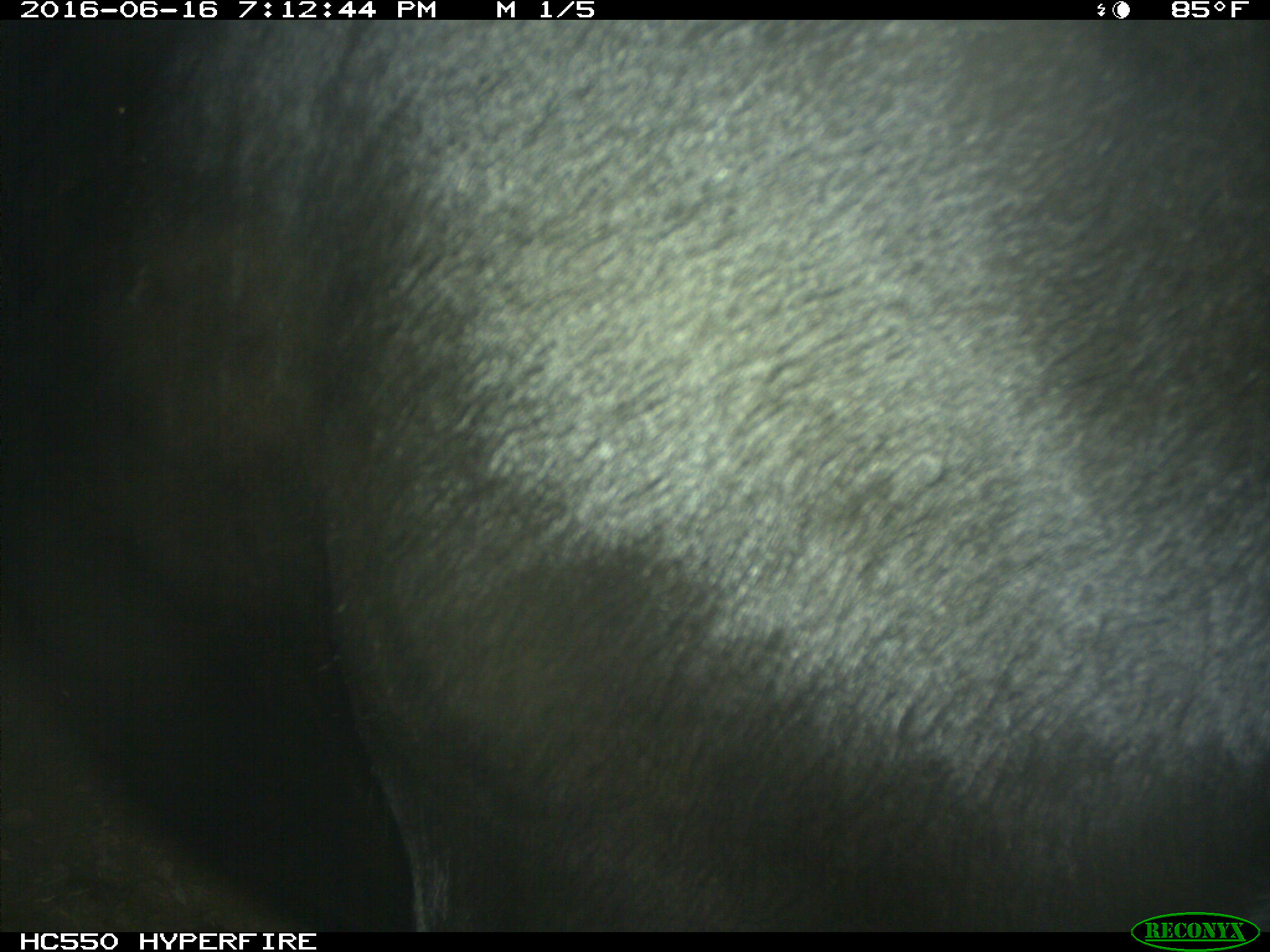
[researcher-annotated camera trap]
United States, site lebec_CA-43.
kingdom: Animalia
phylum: Chordata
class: Mammalia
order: Artiodactyla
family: Bovidae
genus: Bos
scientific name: Bos taurus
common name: domestic cow